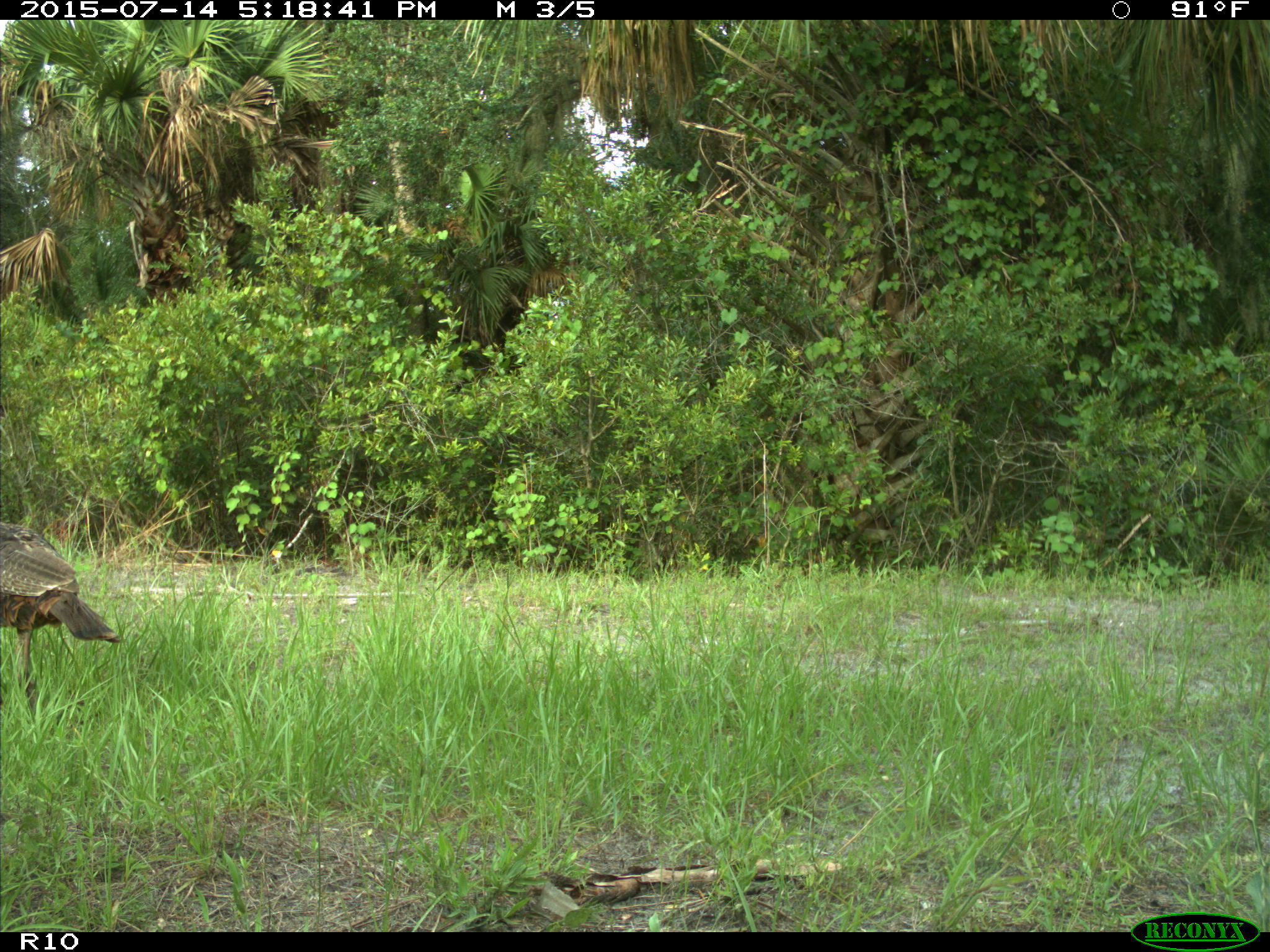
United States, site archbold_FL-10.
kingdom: Animalia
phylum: Chordata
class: Aves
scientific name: Aves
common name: birds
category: unidentified bird